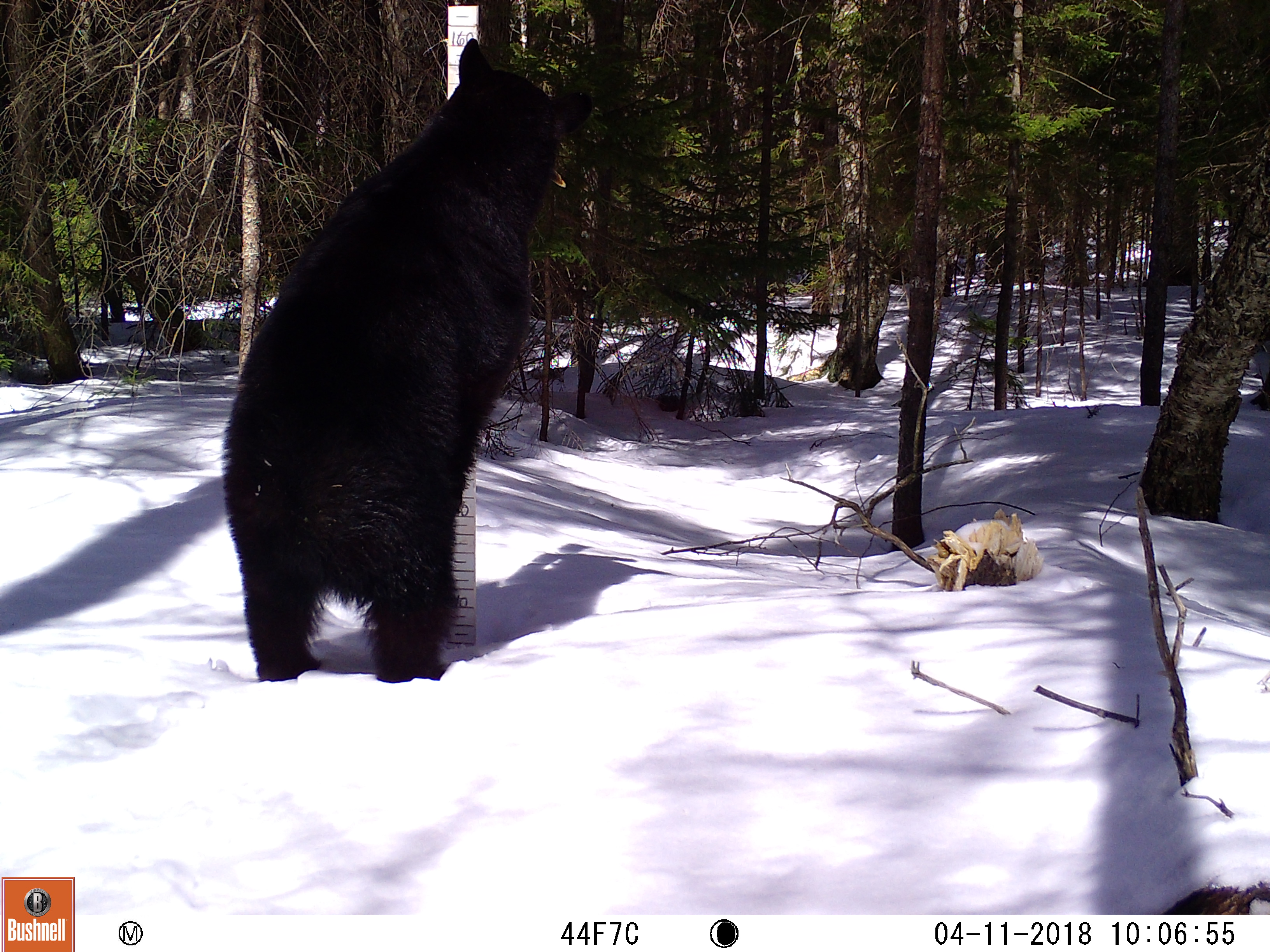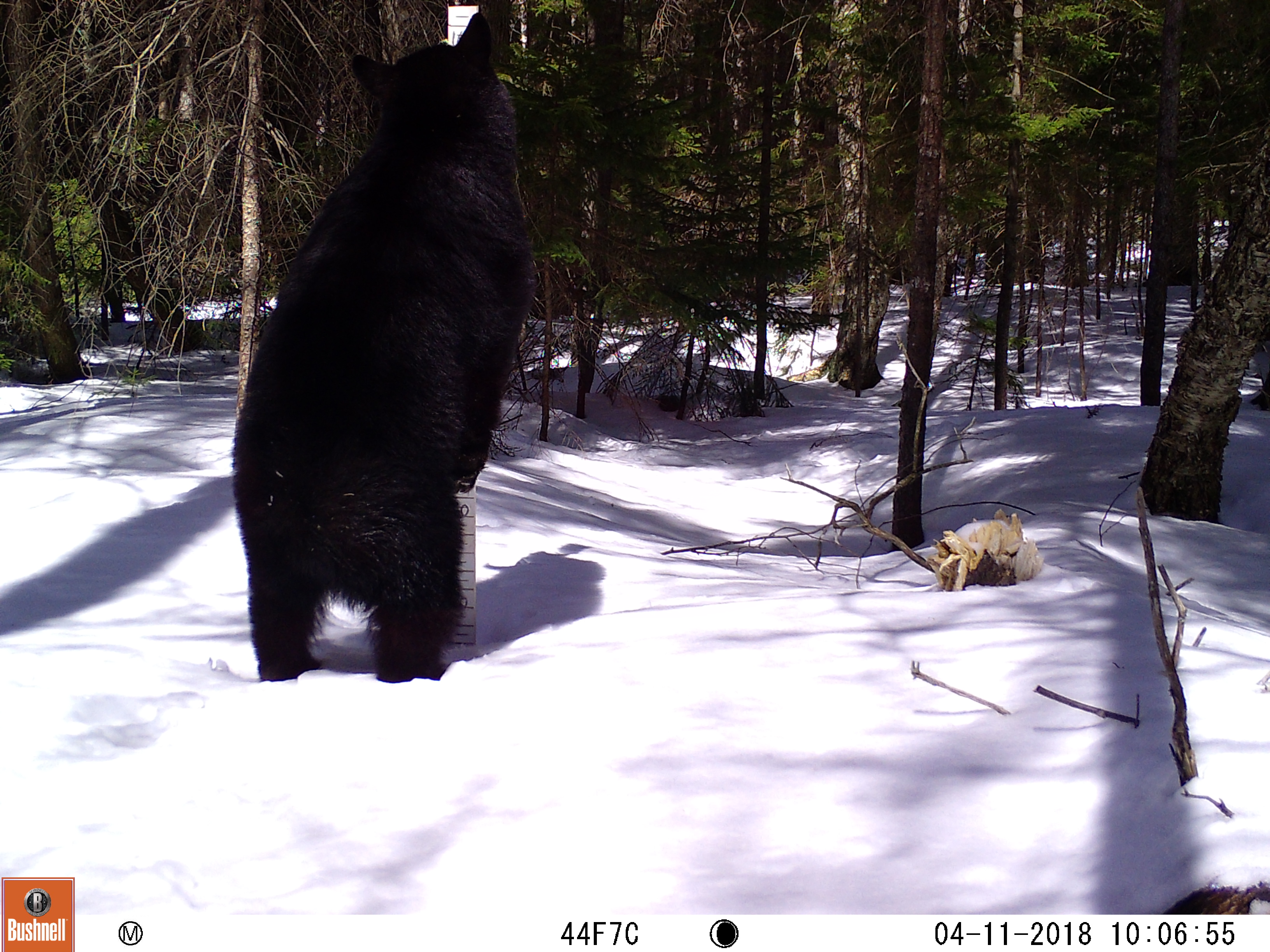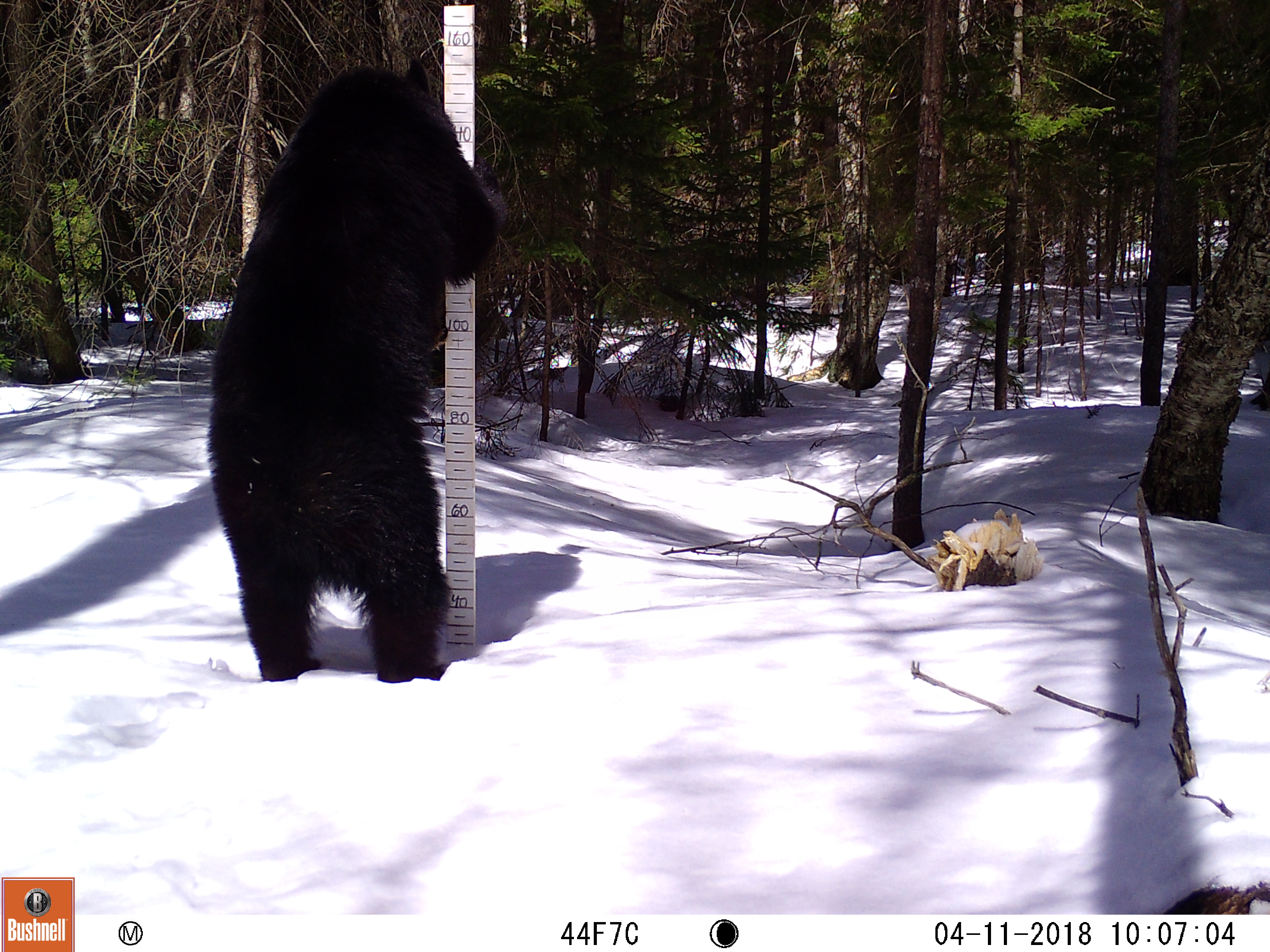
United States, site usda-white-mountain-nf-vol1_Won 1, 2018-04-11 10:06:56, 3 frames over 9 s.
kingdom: Animalia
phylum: Chordata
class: Mammalia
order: Carnivora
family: Ursidae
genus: Ursus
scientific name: Ursus americanus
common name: black bear